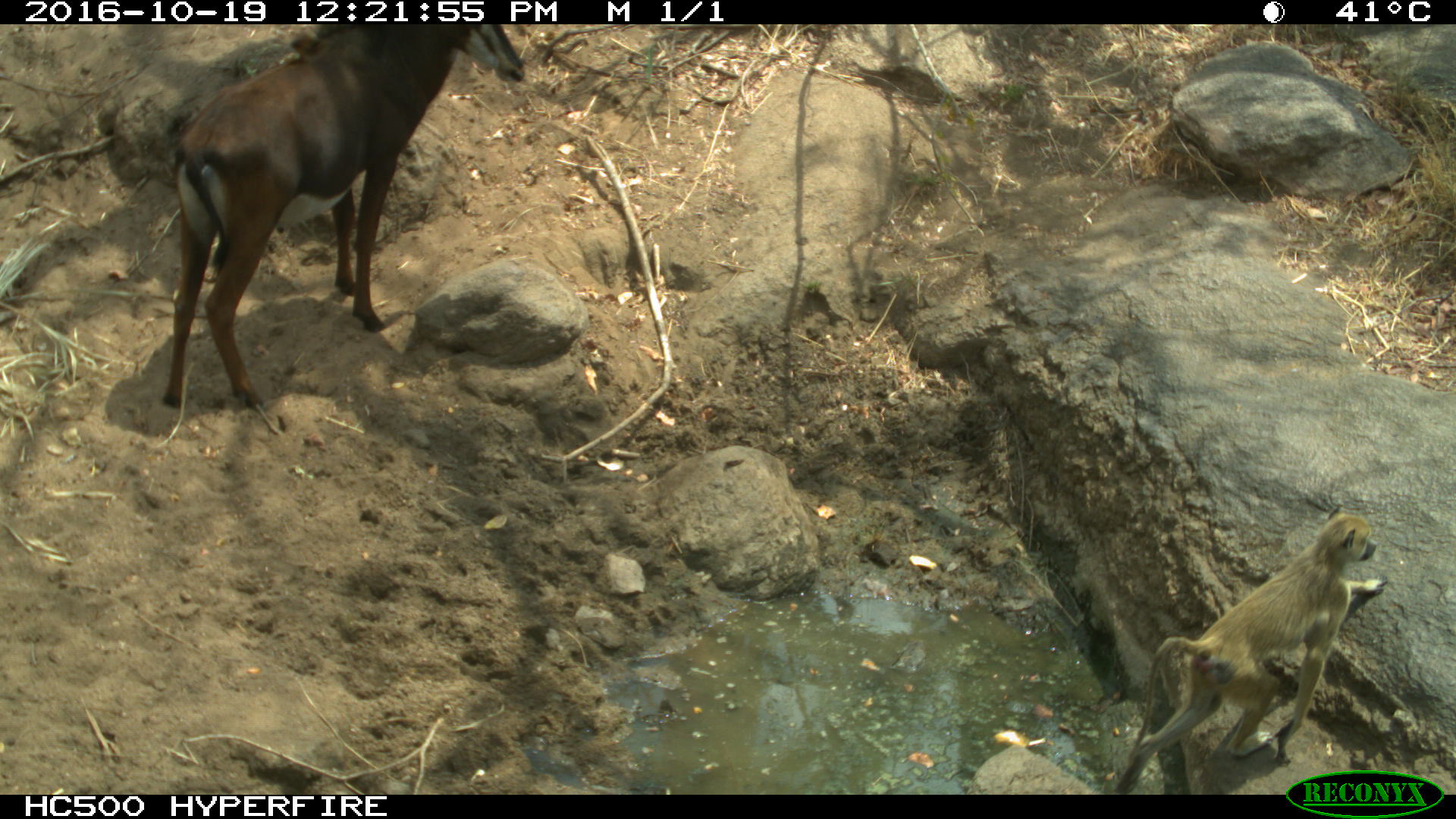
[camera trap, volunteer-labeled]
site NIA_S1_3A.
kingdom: Animalia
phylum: Chordata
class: Mammalia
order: Primates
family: Cercopithecidae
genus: Papio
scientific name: Papio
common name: baboon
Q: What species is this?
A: Baboon (Papio).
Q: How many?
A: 1.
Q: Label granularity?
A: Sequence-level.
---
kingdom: Animalia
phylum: Chordata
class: Mammalia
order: Artiodactyla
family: Bovidae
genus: Hippotragus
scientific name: Hippotragus niger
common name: sable antelope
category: sable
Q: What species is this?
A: Sable (sable antelope) (Hippotragus niger).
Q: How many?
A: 1.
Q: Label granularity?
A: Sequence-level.